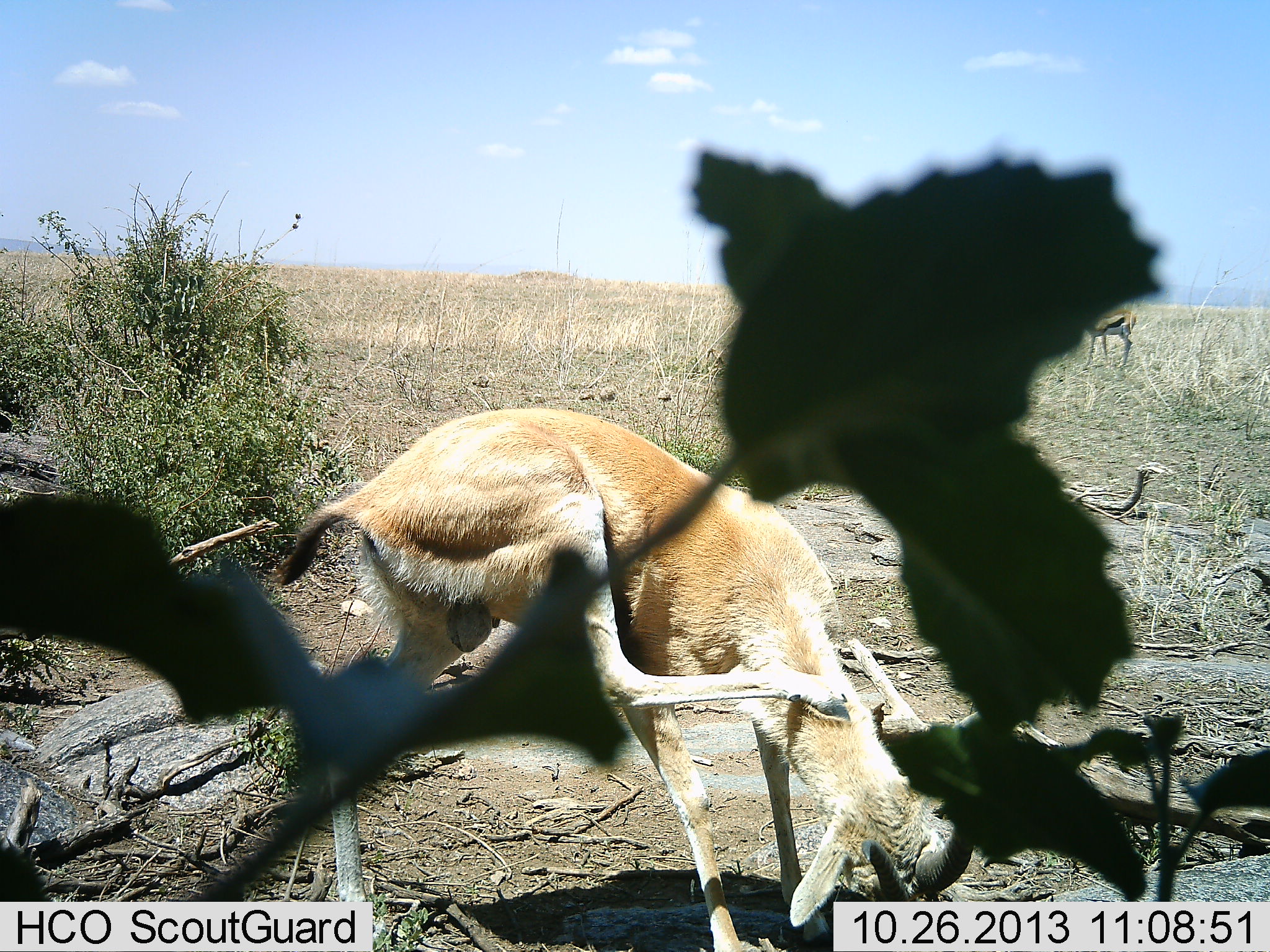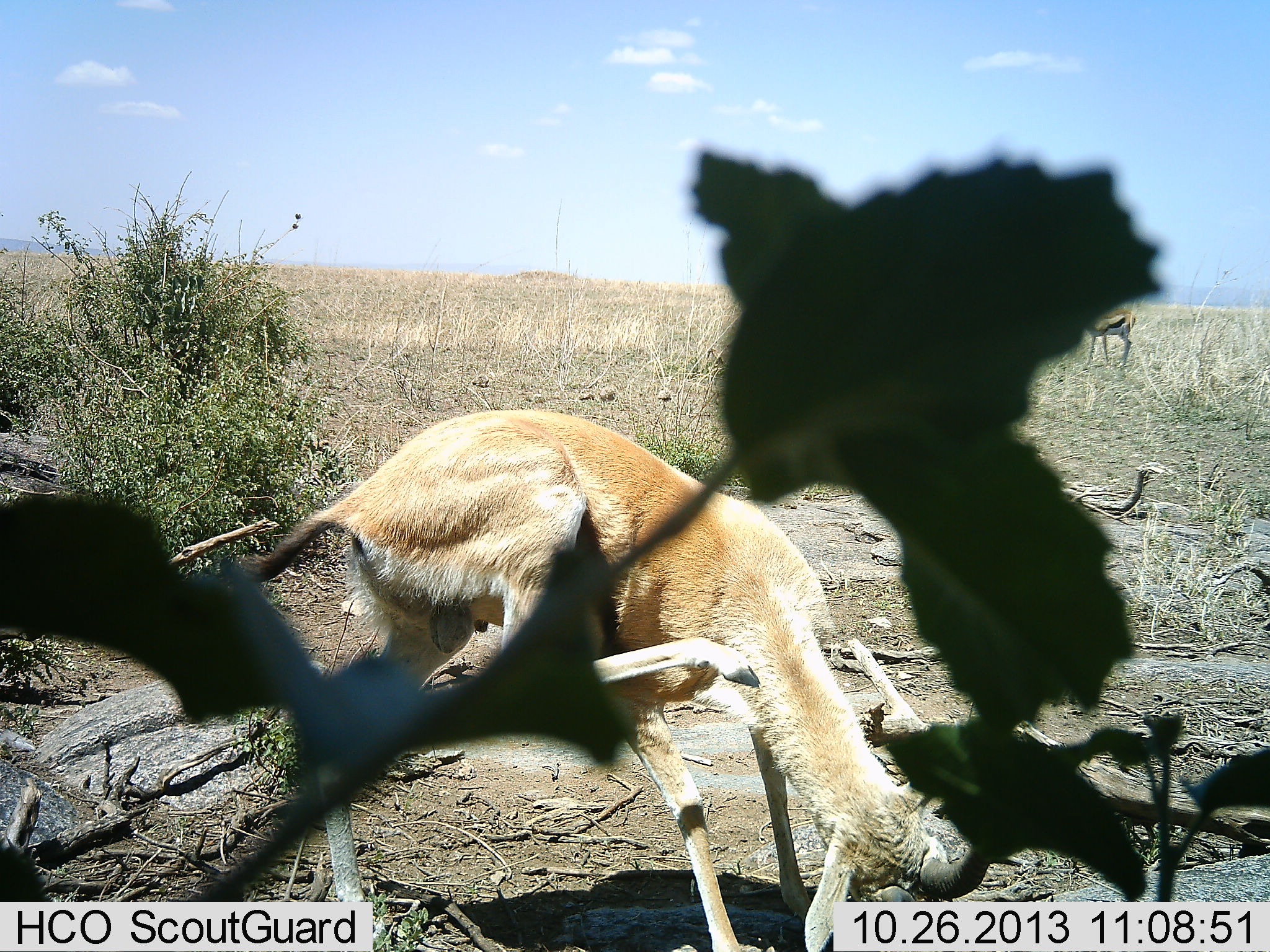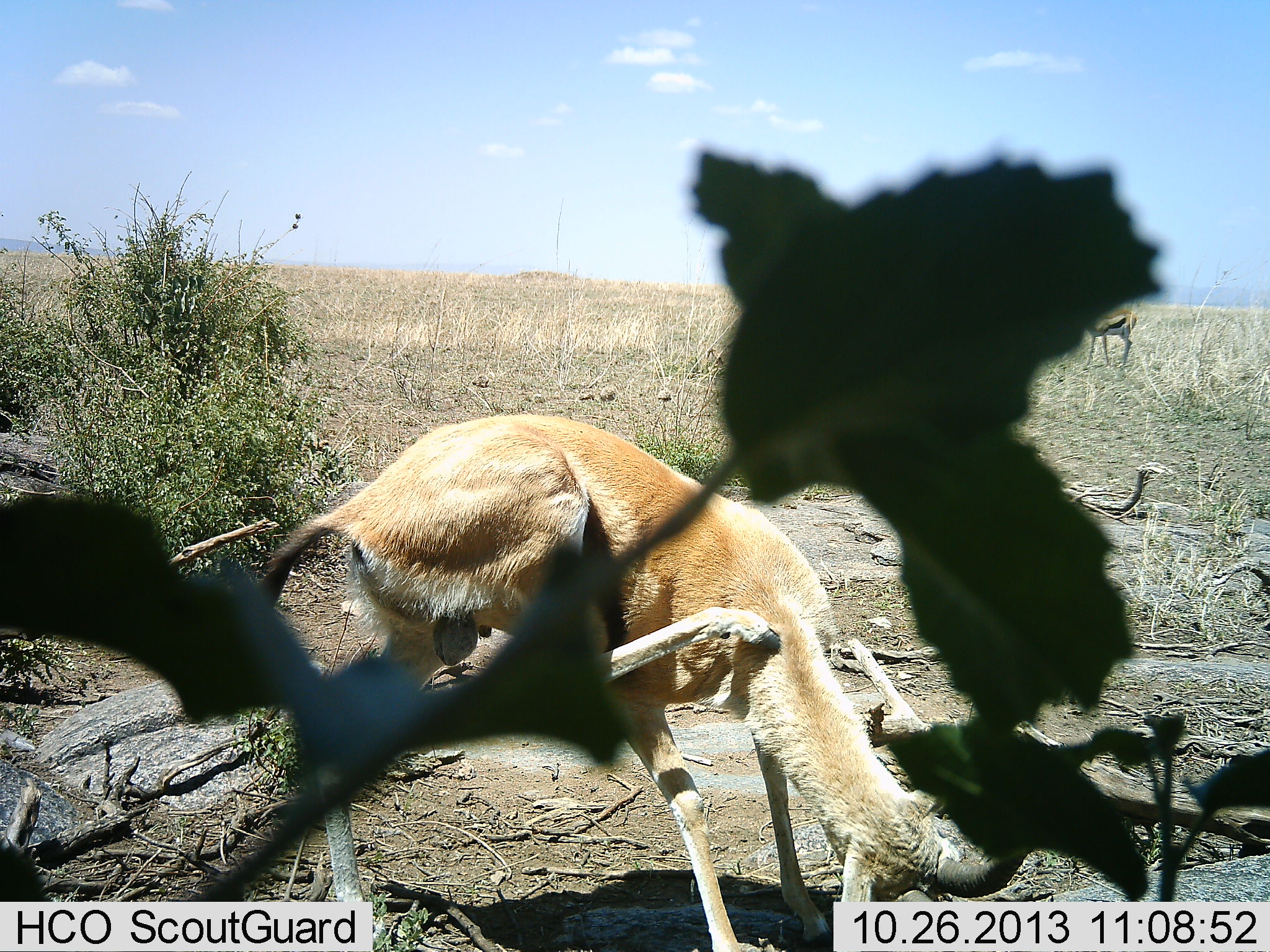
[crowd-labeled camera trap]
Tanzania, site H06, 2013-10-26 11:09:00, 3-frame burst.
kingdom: Animalia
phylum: Chordata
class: Mammalia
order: Artiodactyla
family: Bovidae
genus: Nanger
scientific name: Nanger granti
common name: grant's gazelle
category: gazellegrants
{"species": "gazellegrants (grant's gazelle) (Nanger granti)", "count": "1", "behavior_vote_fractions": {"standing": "50%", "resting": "0%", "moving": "38%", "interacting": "12%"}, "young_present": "0%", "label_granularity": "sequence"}